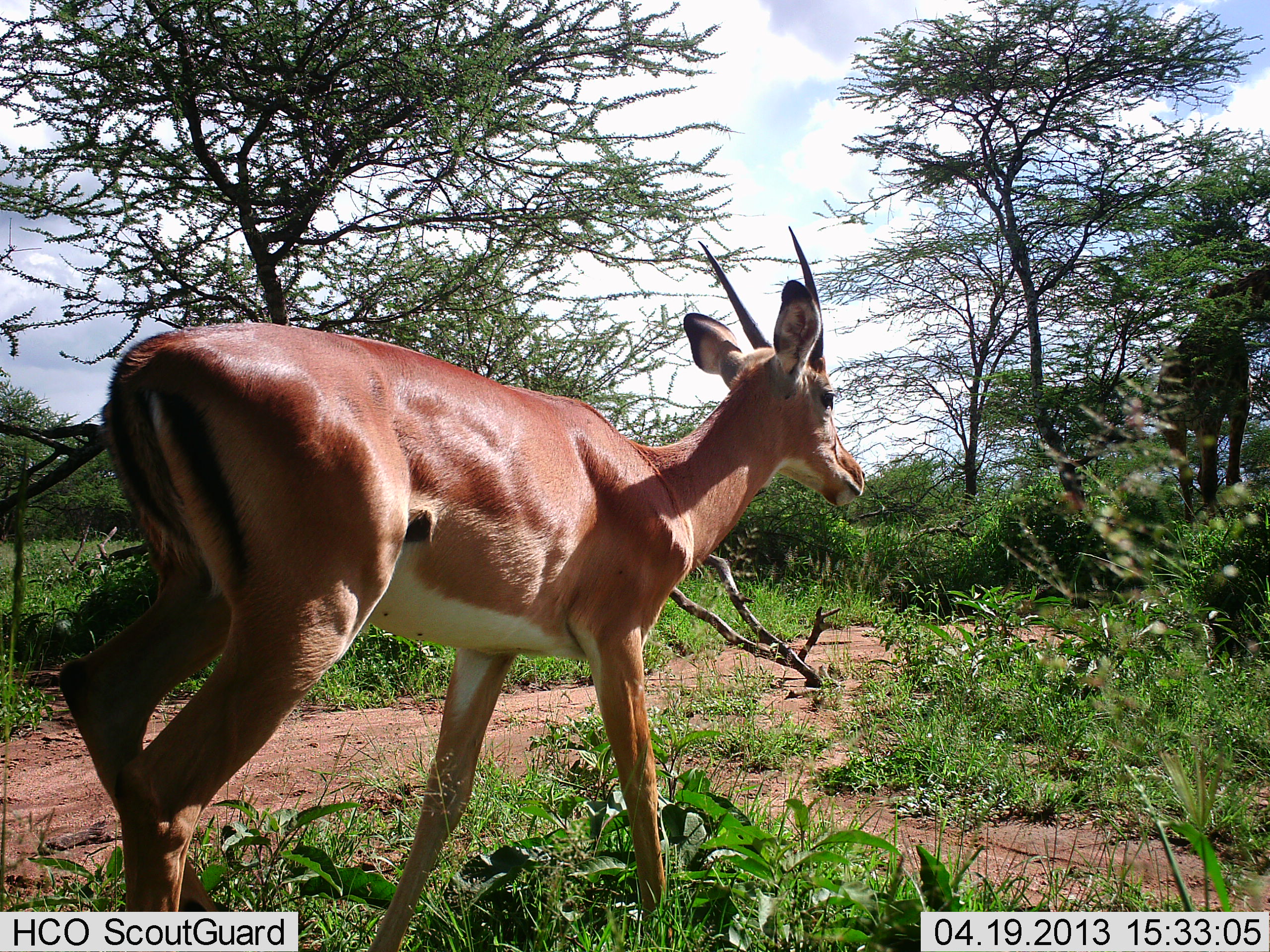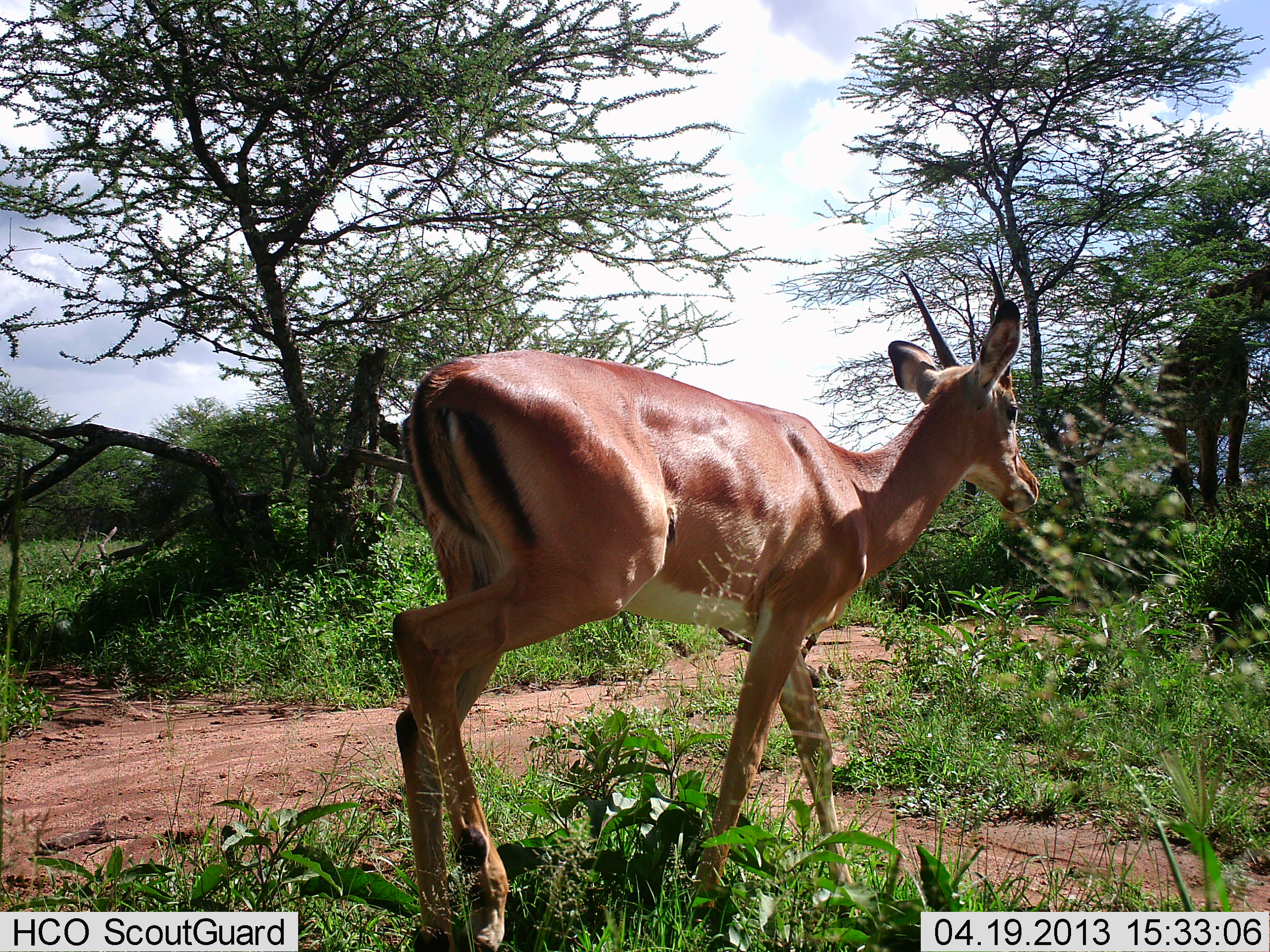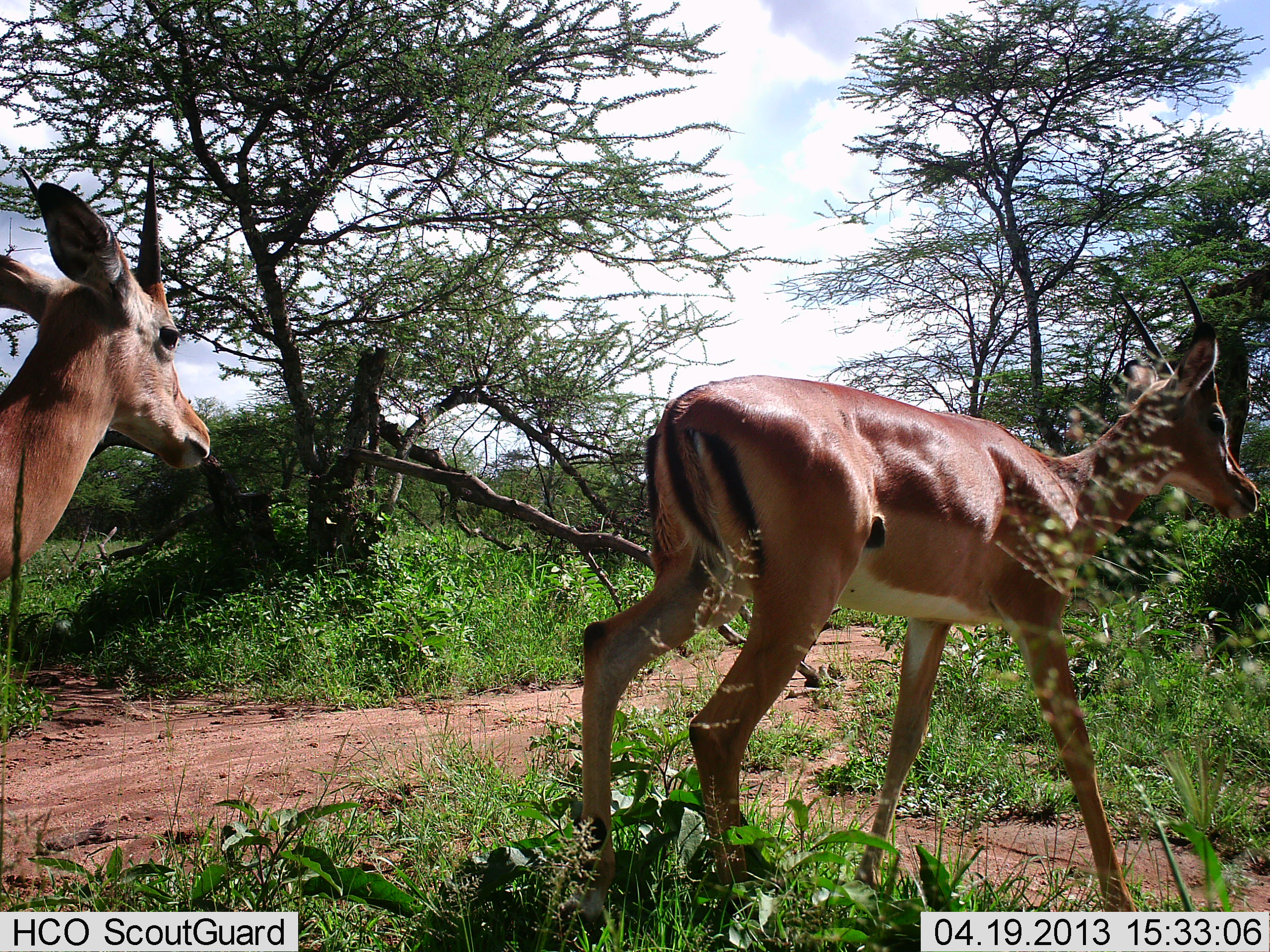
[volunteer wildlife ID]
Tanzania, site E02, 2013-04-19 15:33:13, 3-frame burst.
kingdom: Animalia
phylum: Chordata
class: Mammalia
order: Artiodactyla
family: Bovidae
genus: Aepyceros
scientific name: Aepyceros melampus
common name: impala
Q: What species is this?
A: Impala (Aepyceros melampus).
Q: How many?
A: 2.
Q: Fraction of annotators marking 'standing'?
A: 0%.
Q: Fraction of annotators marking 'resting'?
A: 0%.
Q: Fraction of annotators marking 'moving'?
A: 100%.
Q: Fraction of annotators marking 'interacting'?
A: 0%.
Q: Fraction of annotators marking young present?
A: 0%.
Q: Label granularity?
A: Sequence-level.